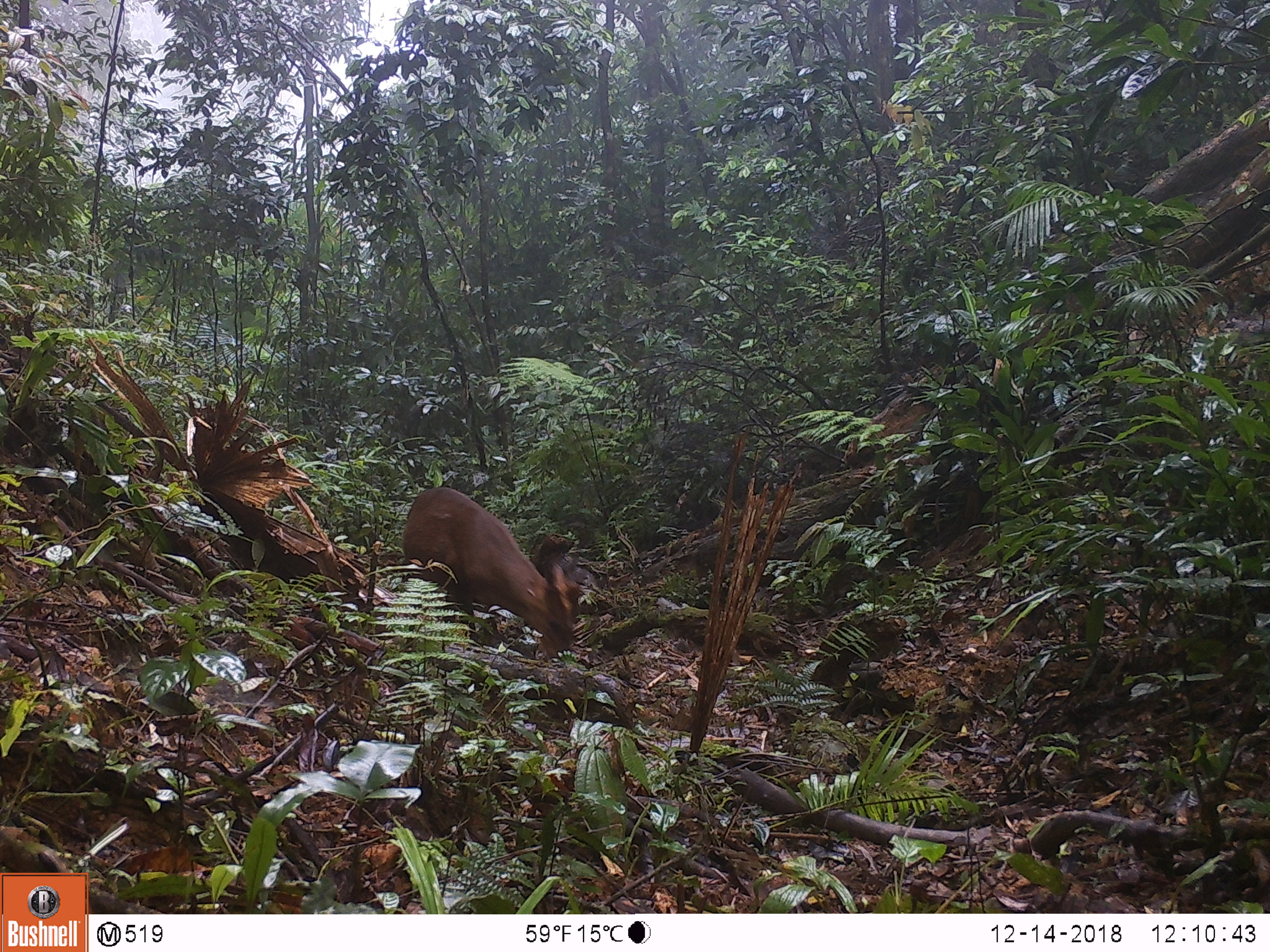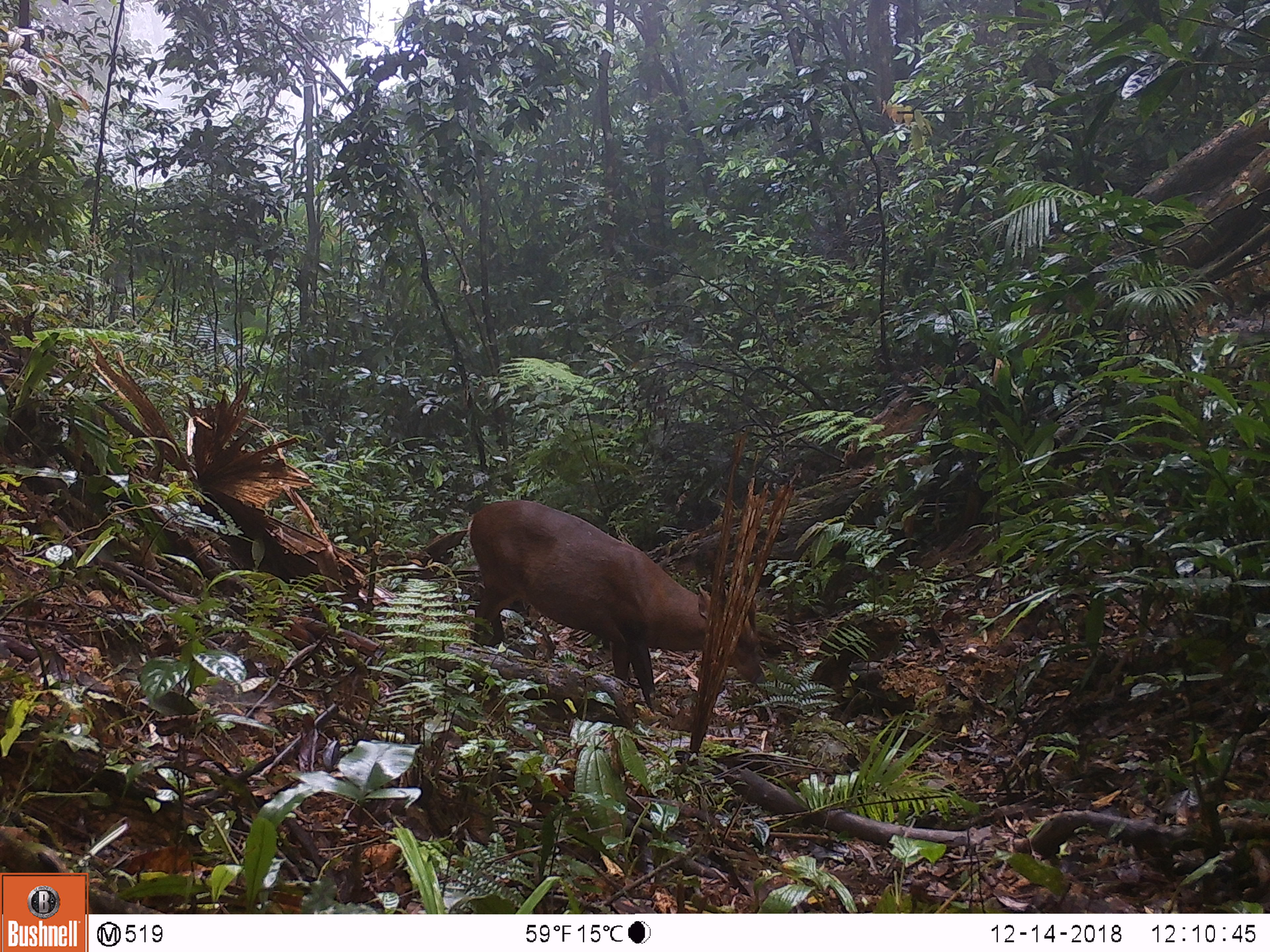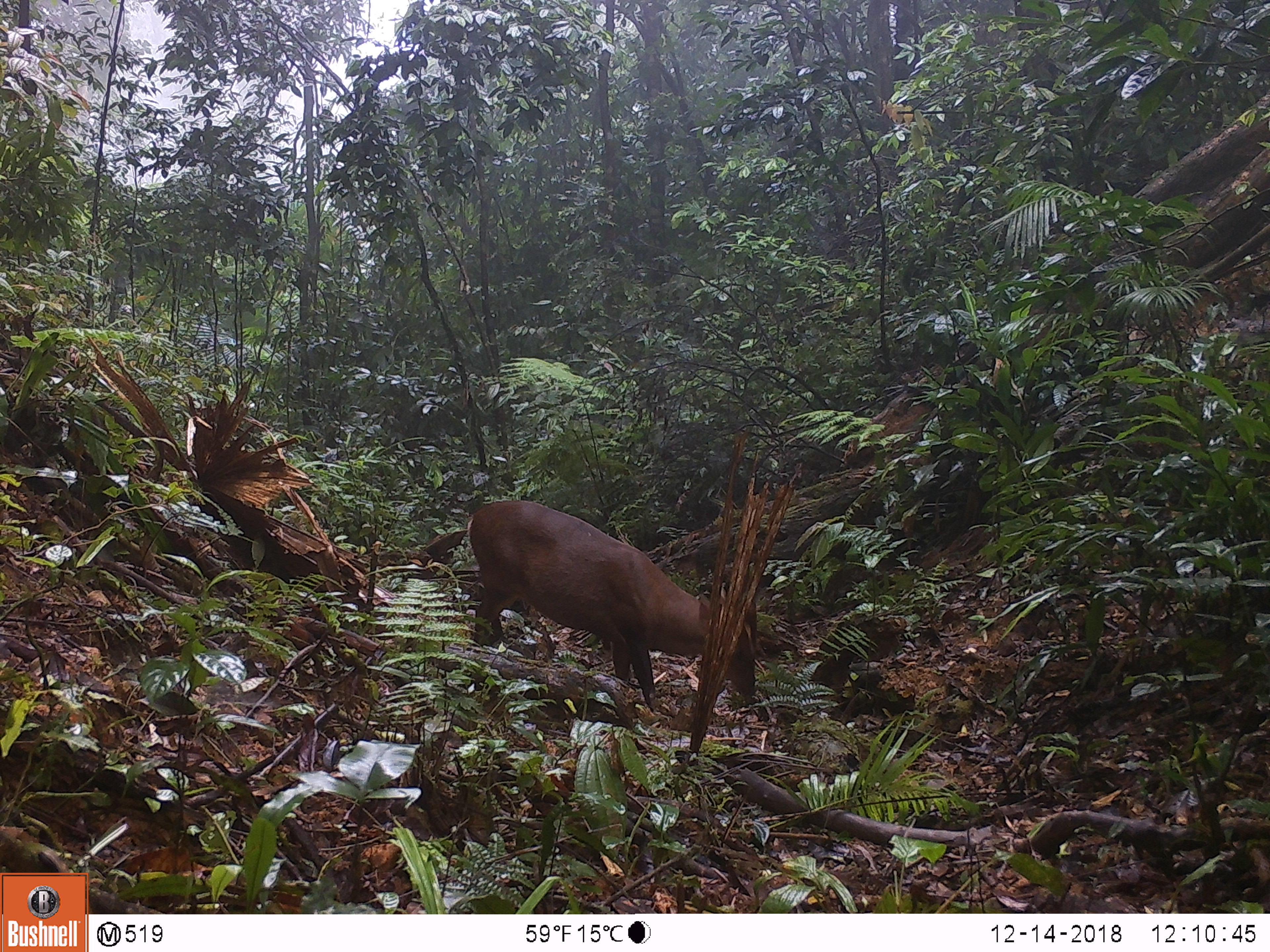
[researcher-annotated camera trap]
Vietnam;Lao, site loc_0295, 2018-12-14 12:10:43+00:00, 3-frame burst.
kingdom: Animalia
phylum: Chordata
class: Mammalia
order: Artiodactyla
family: Cervidae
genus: Muntiacus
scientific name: Muntiacus vuquangensis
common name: large-antlered muntjac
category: large antlered muntjac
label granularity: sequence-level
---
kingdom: Animalia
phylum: Chordata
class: Mammalia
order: Artiodactyla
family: Cervidae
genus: Muntiacus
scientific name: Muntiacus rooseveltorum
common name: roosevelt's muntjac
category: roosevelts muntjac group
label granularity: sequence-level